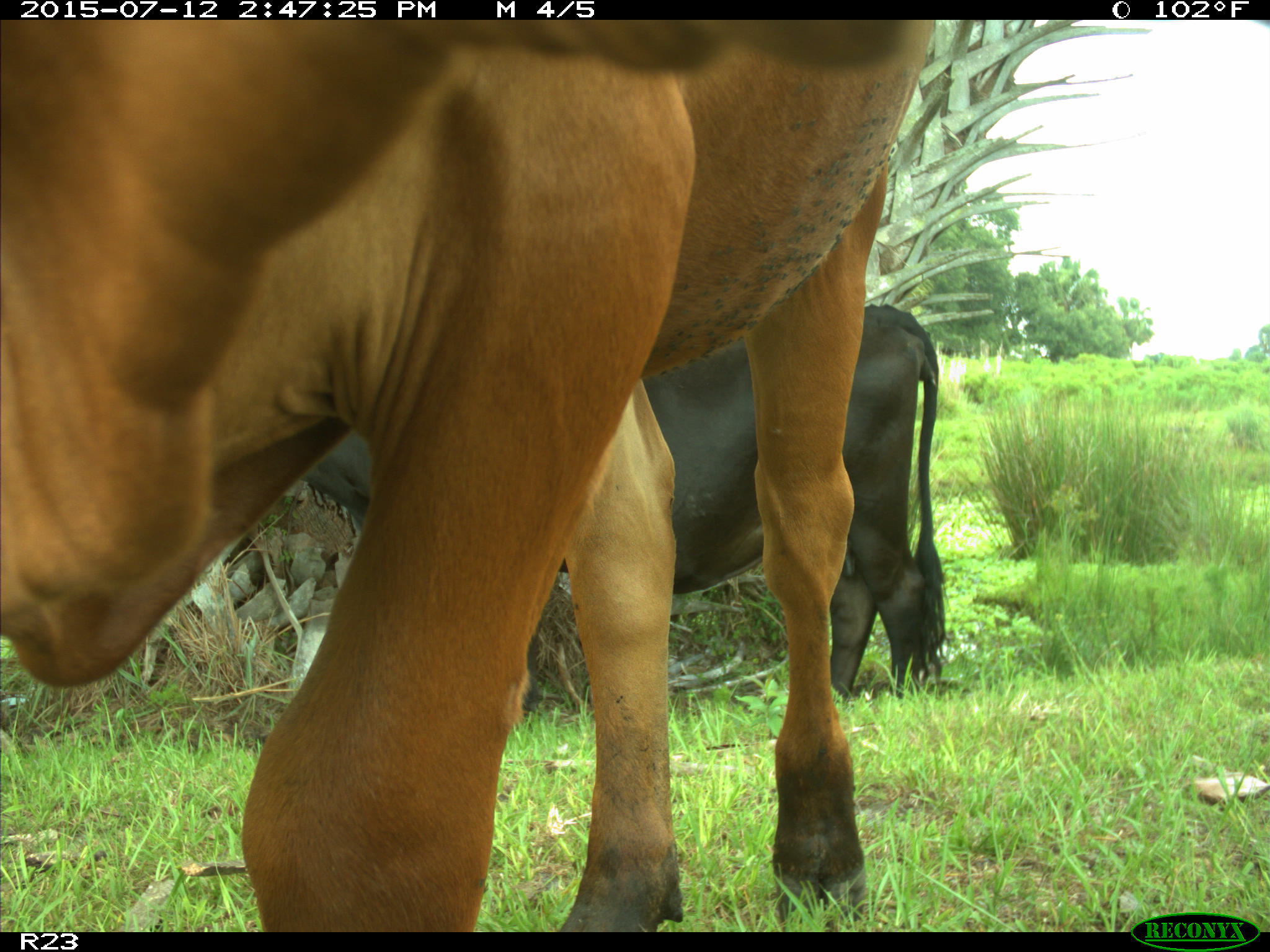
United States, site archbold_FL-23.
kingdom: Animalia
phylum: Chordata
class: Mammalia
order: Artiodactyla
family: Bovidae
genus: Bos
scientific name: Bos taurus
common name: domestic cow